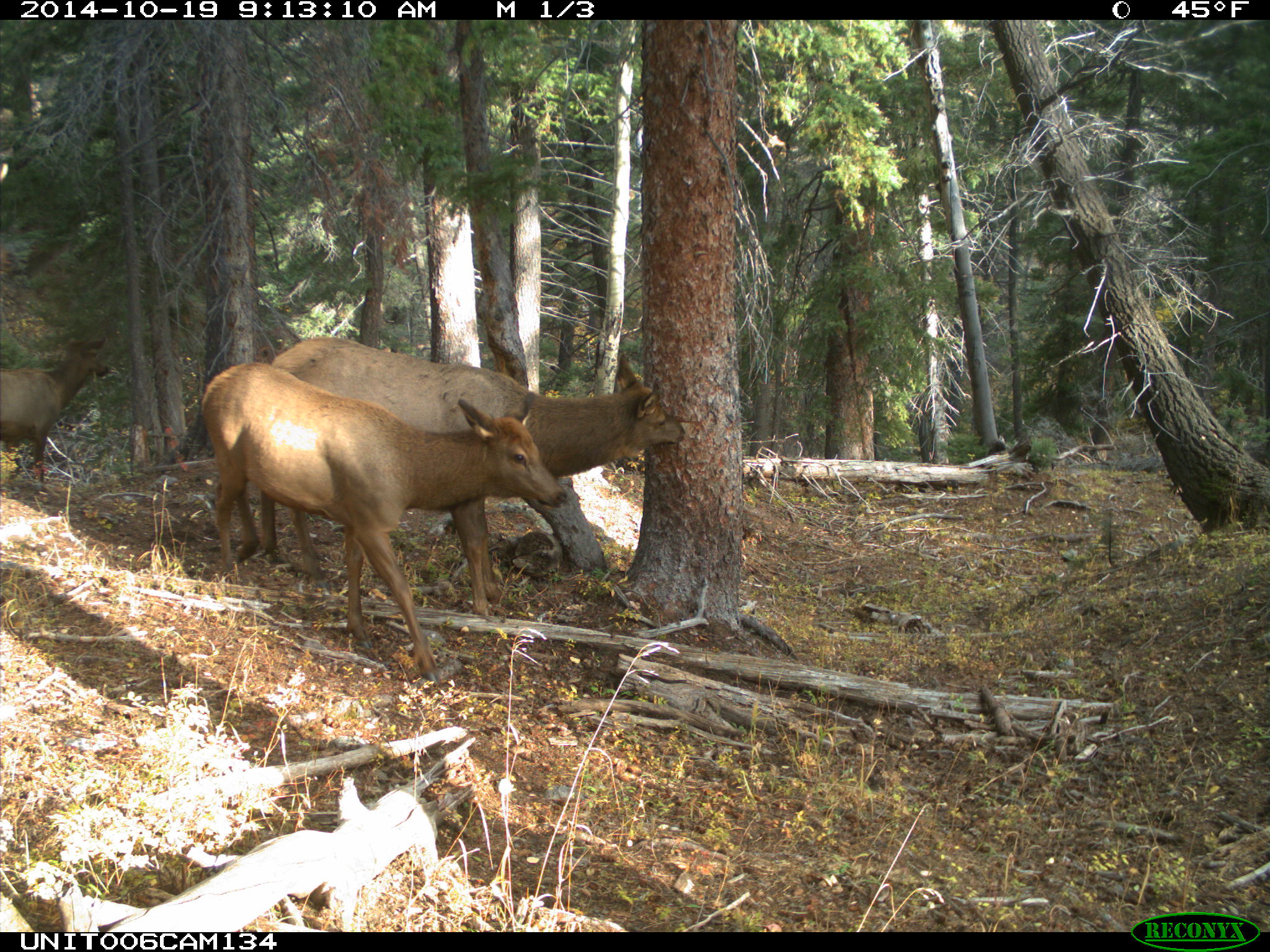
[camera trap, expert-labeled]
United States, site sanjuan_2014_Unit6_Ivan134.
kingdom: Animalia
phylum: Chordata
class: Mammalia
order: Artiodactyla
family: Cervidae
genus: Cervus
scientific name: Cervus elaphus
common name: red deer